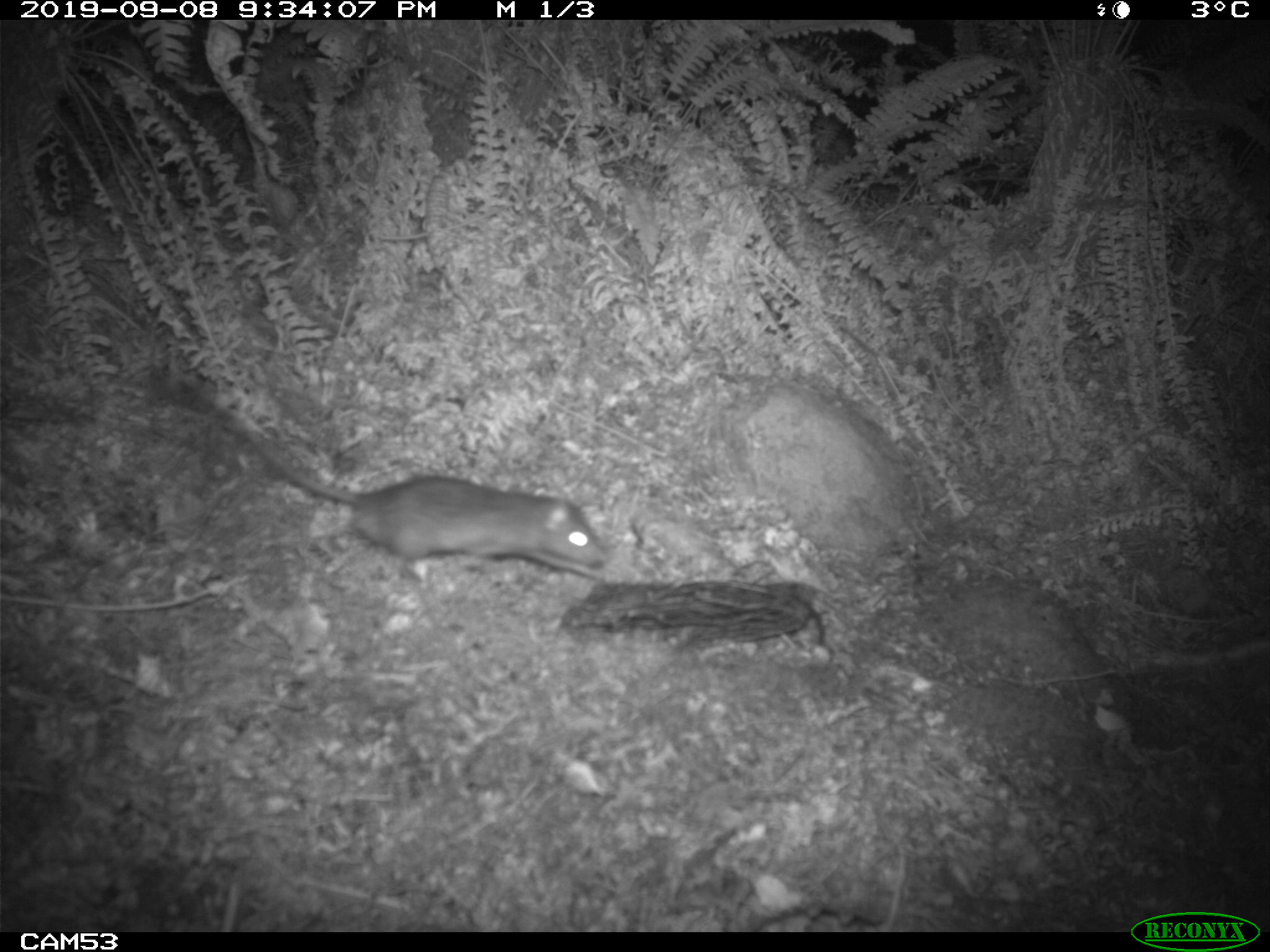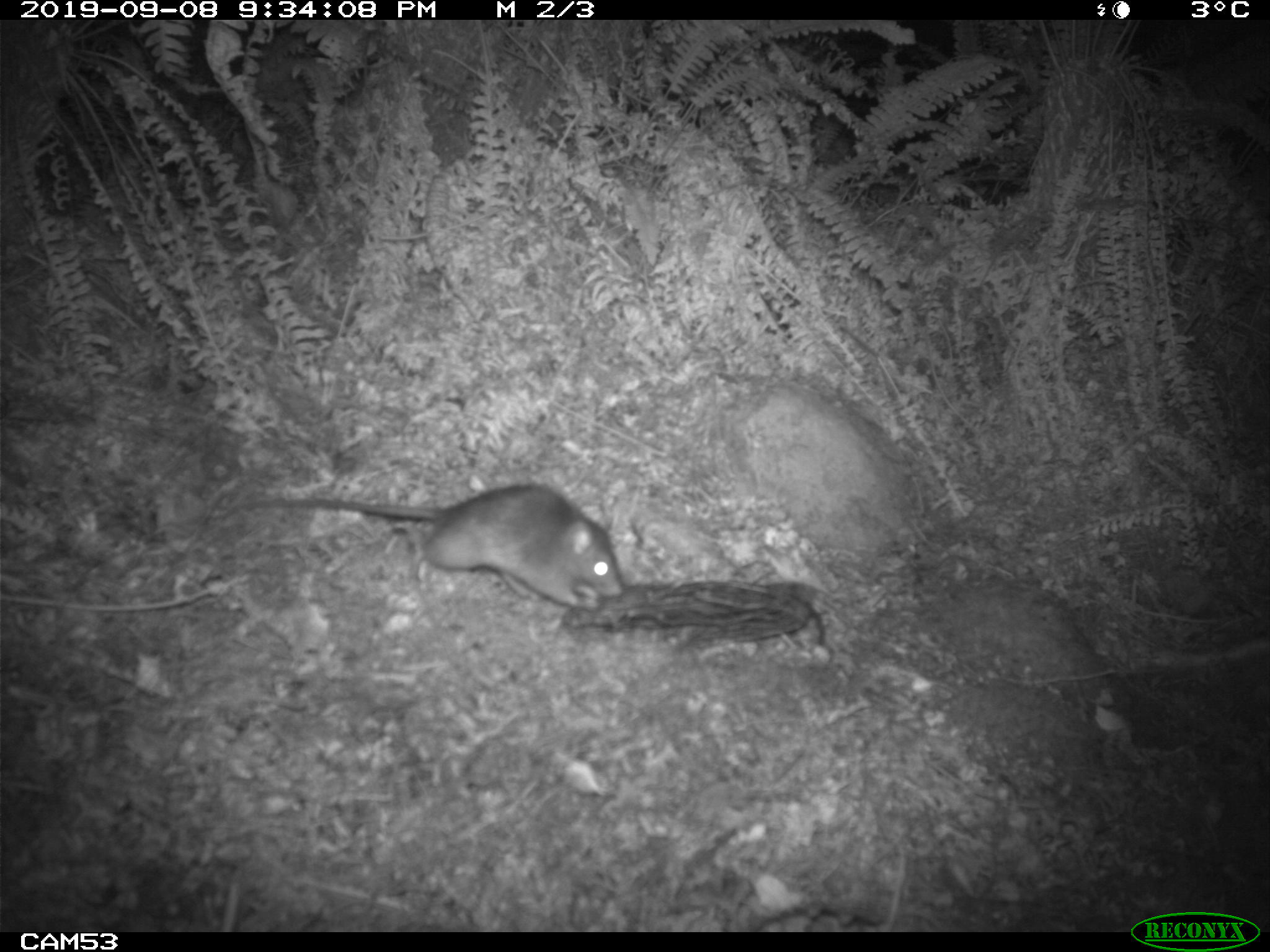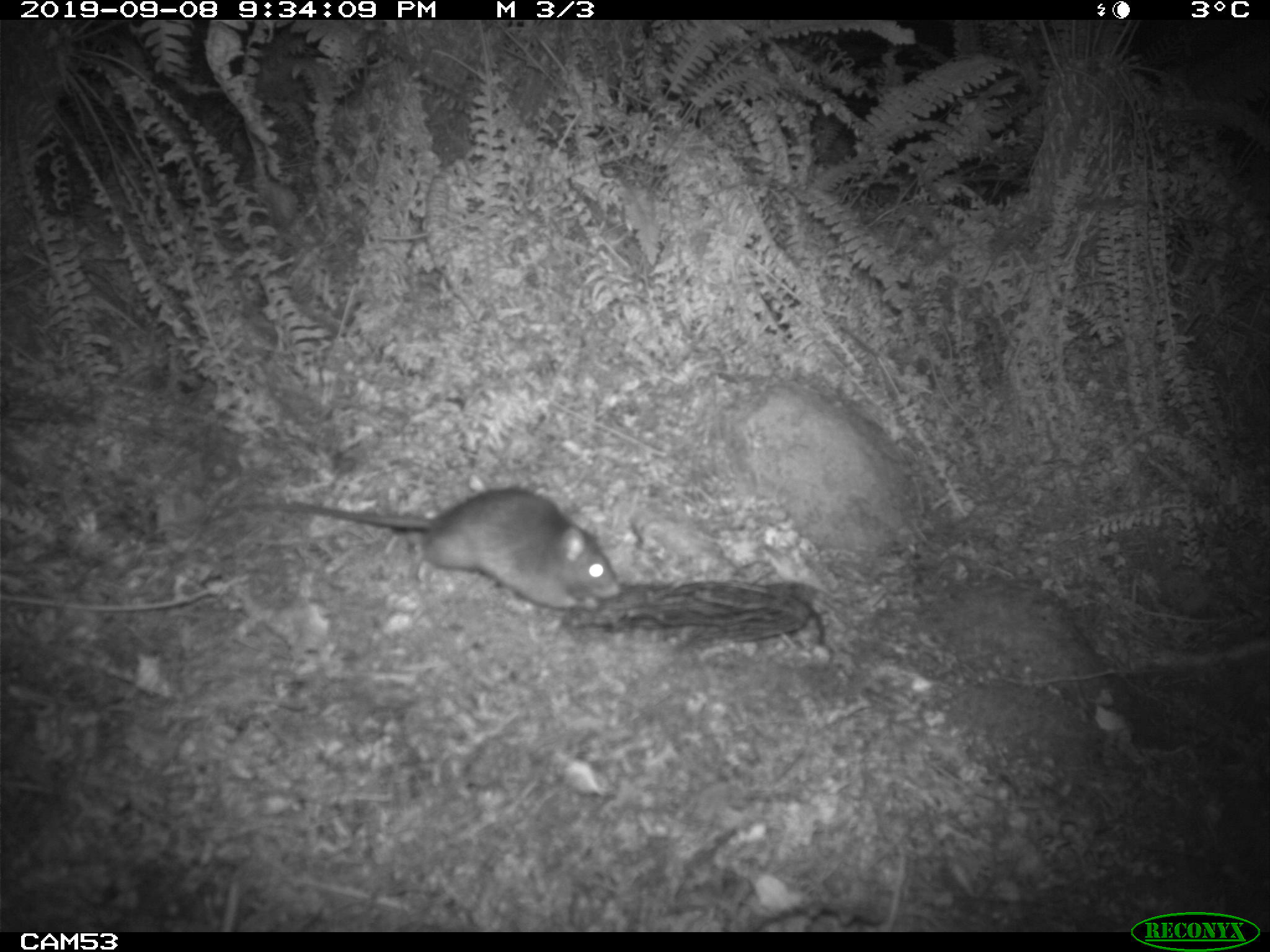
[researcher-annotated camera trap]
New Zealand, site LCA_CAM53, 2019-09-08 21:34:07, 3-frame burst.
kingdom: Animalia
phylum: Chordata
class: Mammalia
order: Rodentia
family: Muridae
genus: Rattus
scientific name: Rattus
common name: rat